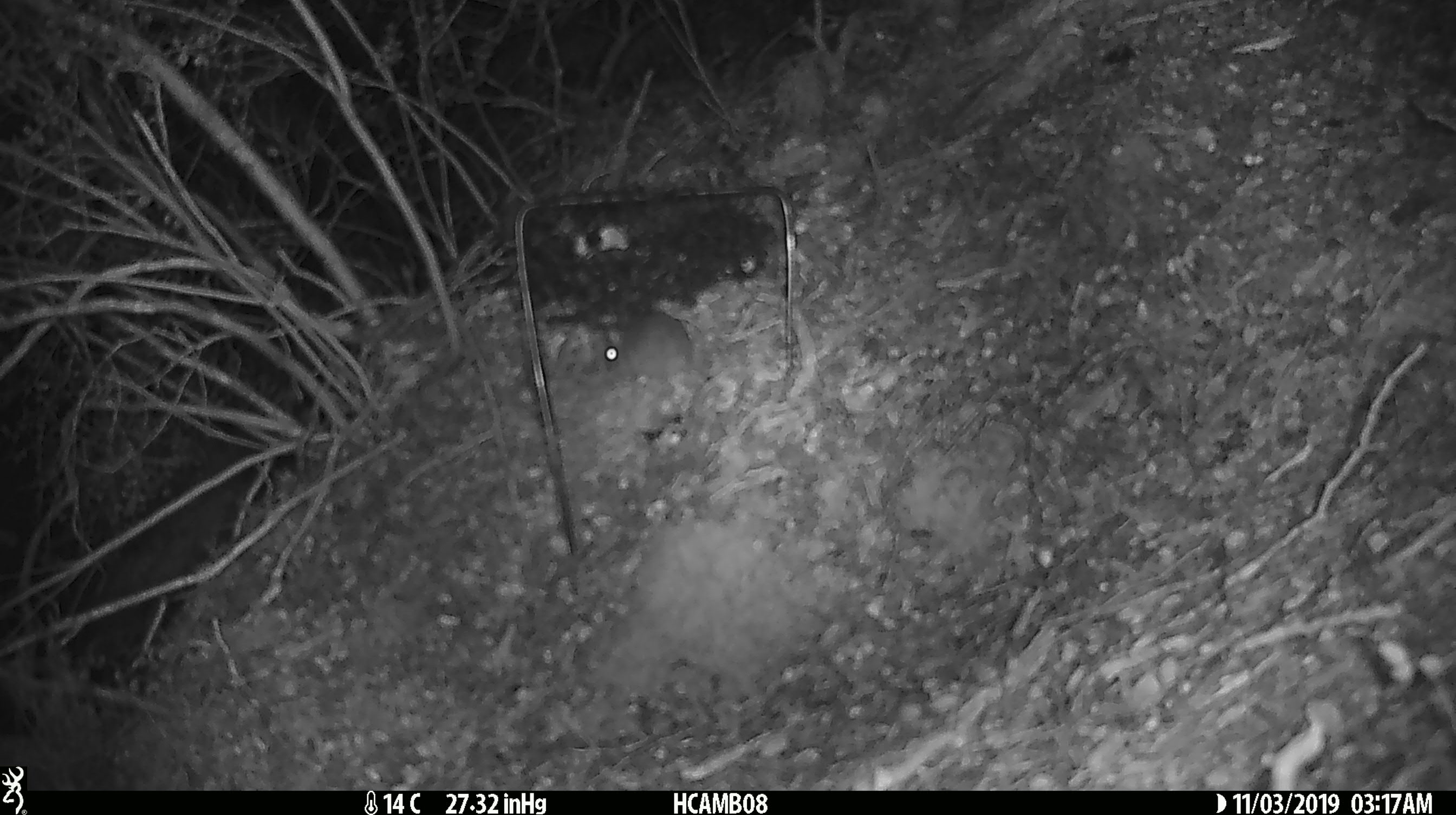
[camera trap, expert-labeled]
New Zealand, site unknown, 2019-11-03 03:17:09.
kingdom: Animalia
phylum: Chordata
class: Mammalia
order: Rodentia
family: Muridae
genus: Mus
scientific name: Mus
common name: mouse